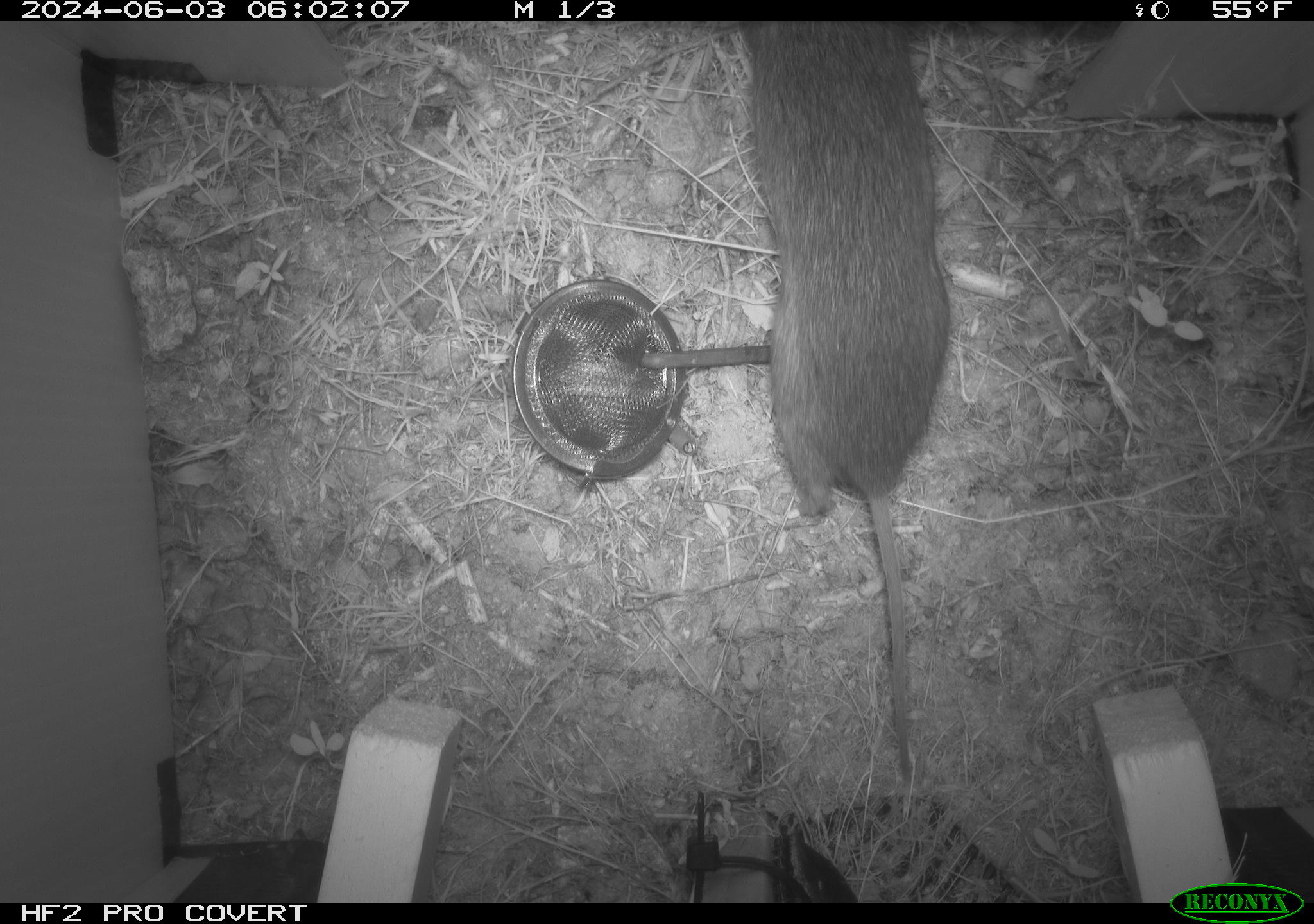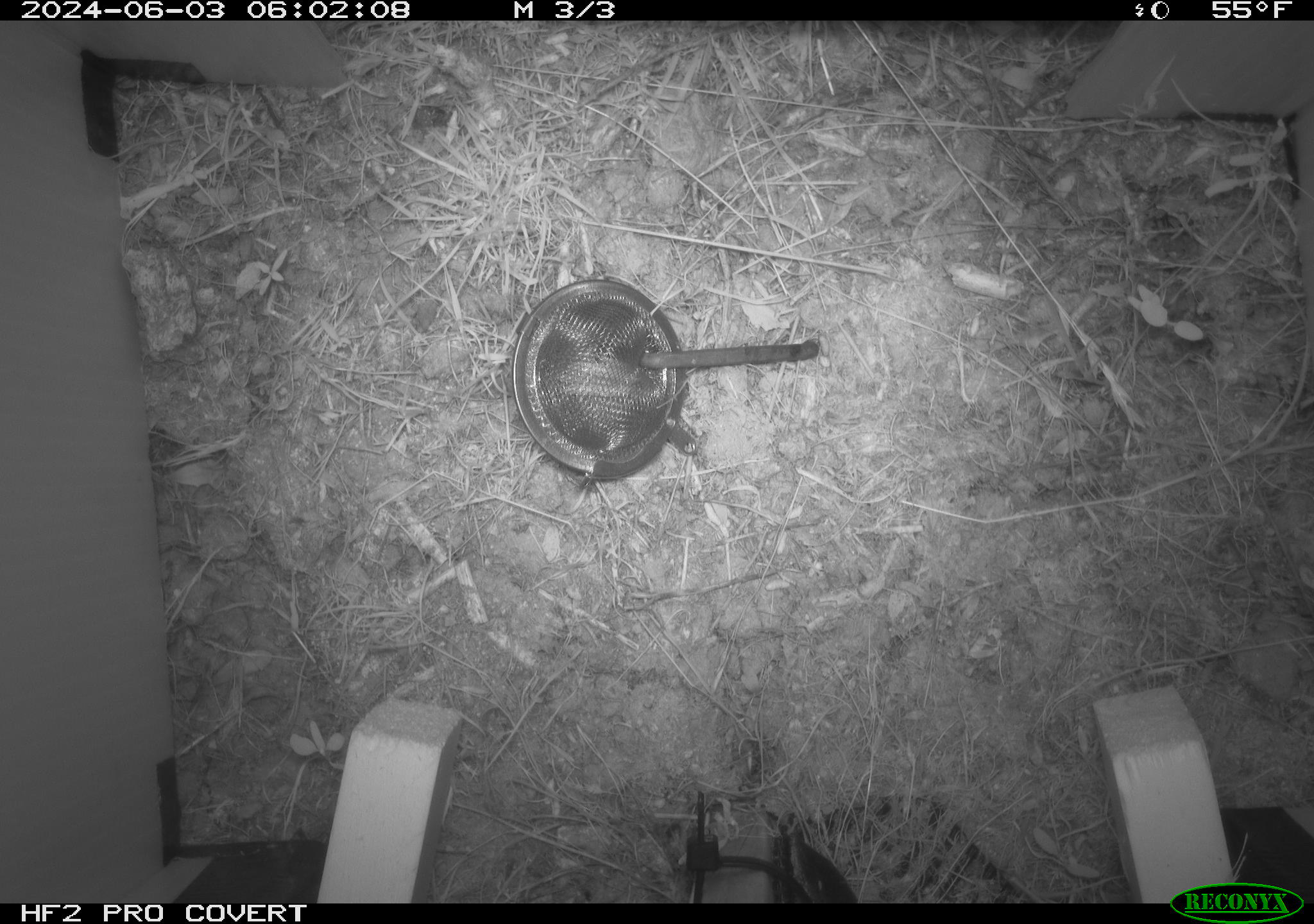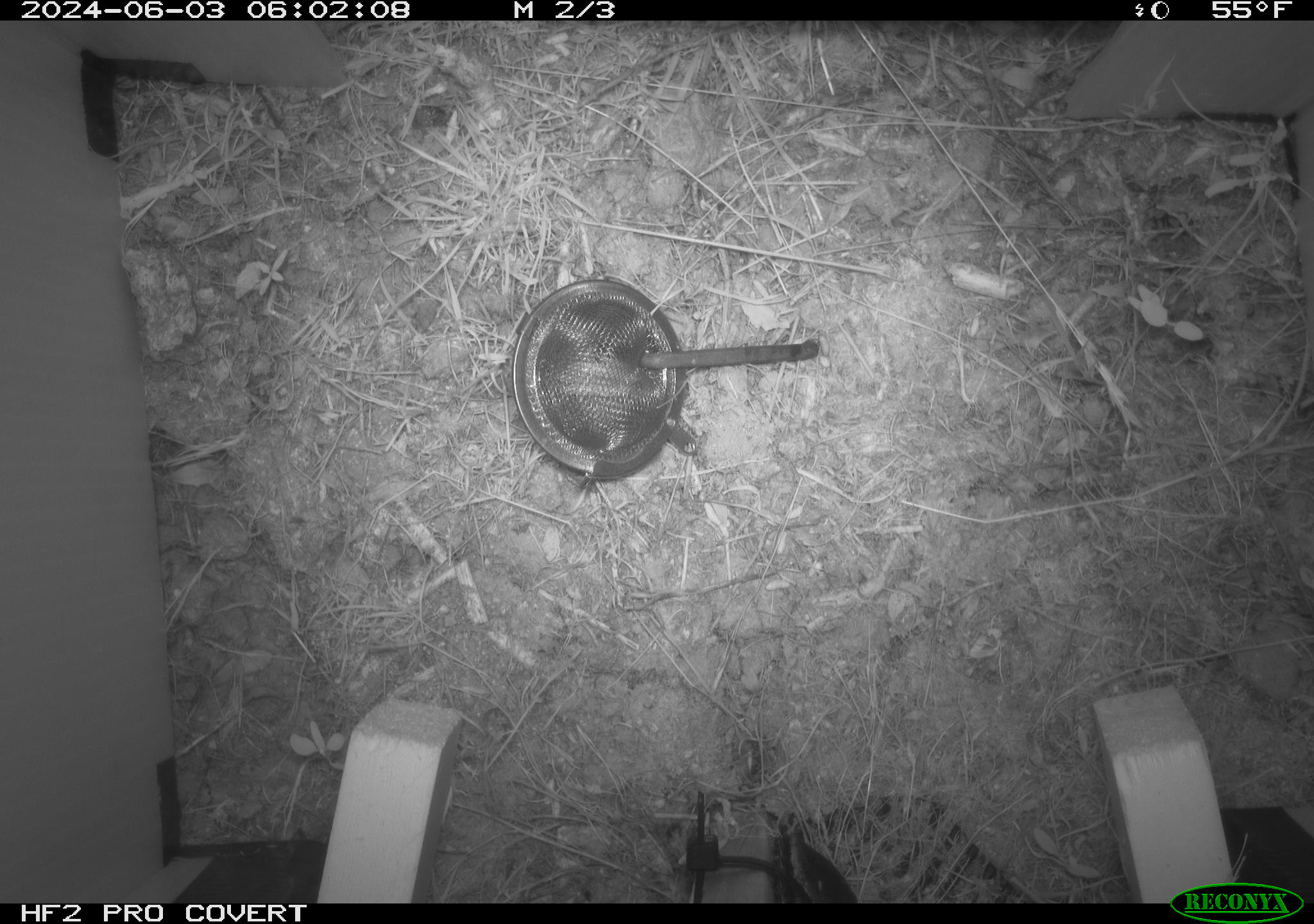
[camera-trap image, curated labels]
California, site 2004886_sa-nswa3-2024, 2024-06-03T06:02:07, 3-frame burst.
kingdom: Animalia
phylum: Chordata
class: Mammalia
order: Rodentia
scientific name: Rodentia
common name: rodent